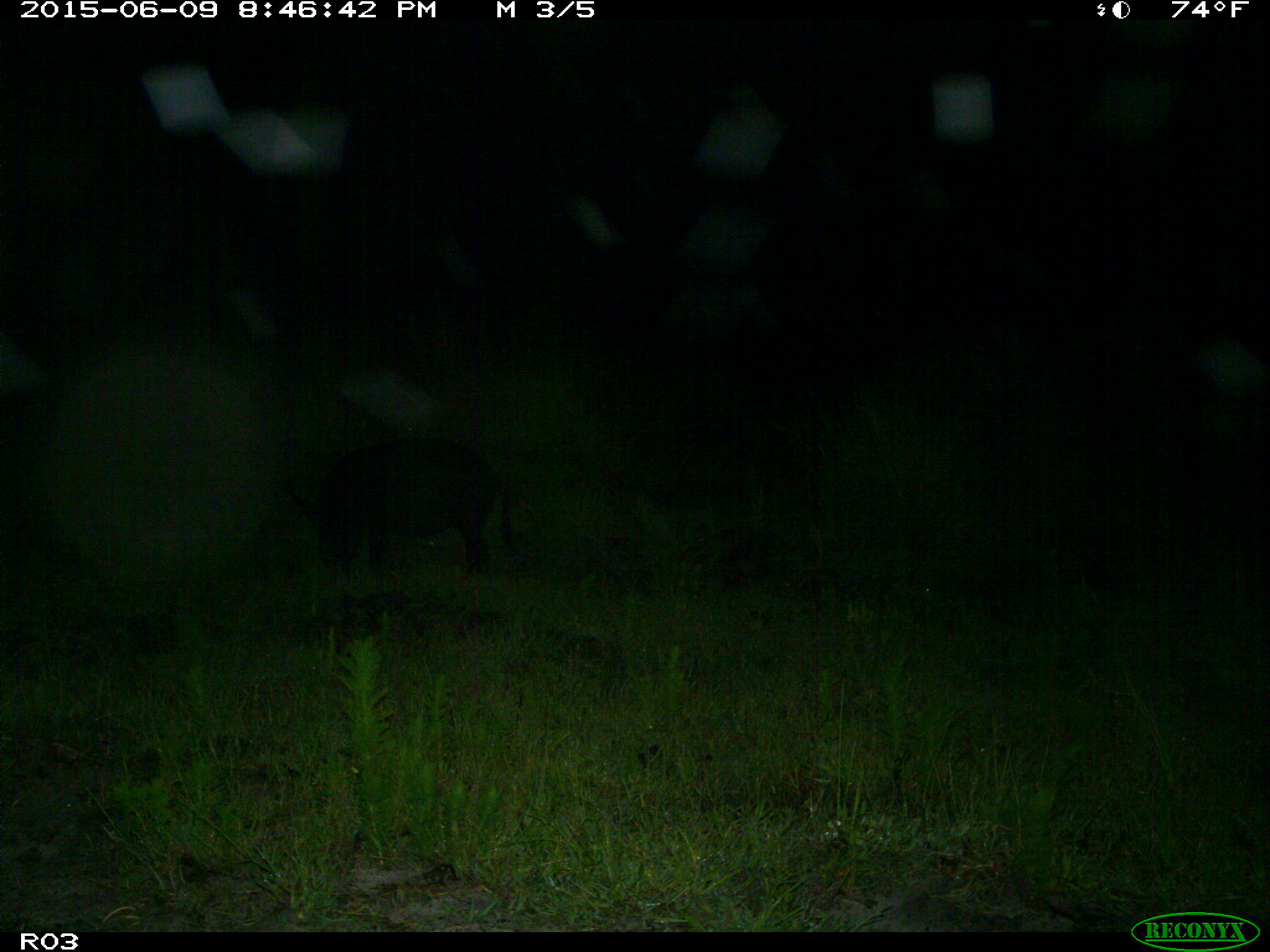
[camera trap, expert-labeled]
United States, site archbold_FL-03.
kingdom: Animalia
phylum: Chordata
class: Mammalia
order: Artiodactyla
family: Suidae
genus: Sus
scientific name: Sus scrofa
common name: wild boar